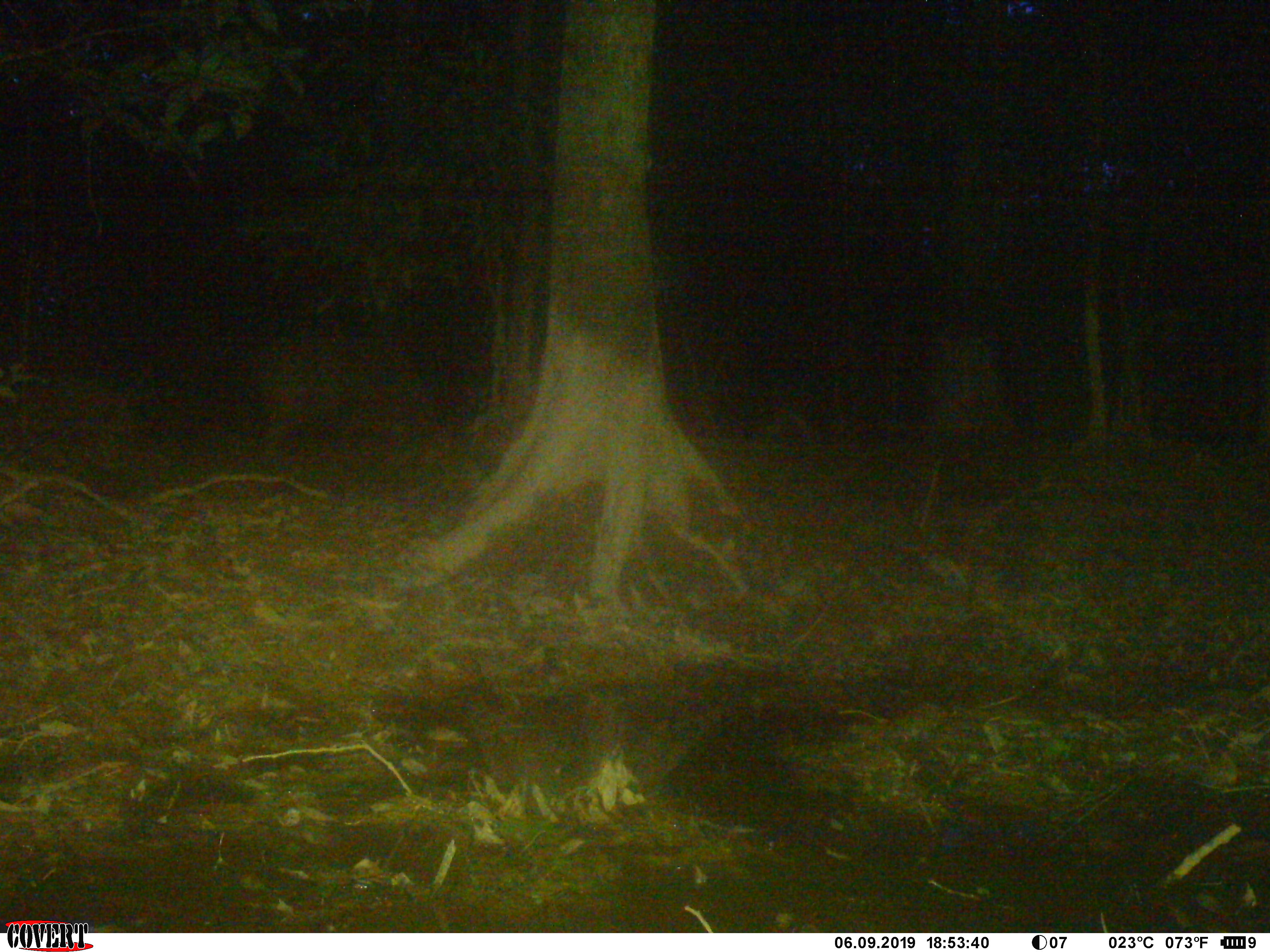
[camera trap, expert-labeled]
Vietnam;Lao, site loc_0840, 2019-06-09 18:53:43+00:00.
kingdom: Animalia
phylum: Chordata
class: Mammalia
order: Artiodactyla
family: Suidae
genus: Sus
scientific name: Sus scrofa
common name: eurasian wild pig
Eurasian wild pig (Sus scrofa). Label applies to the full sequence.